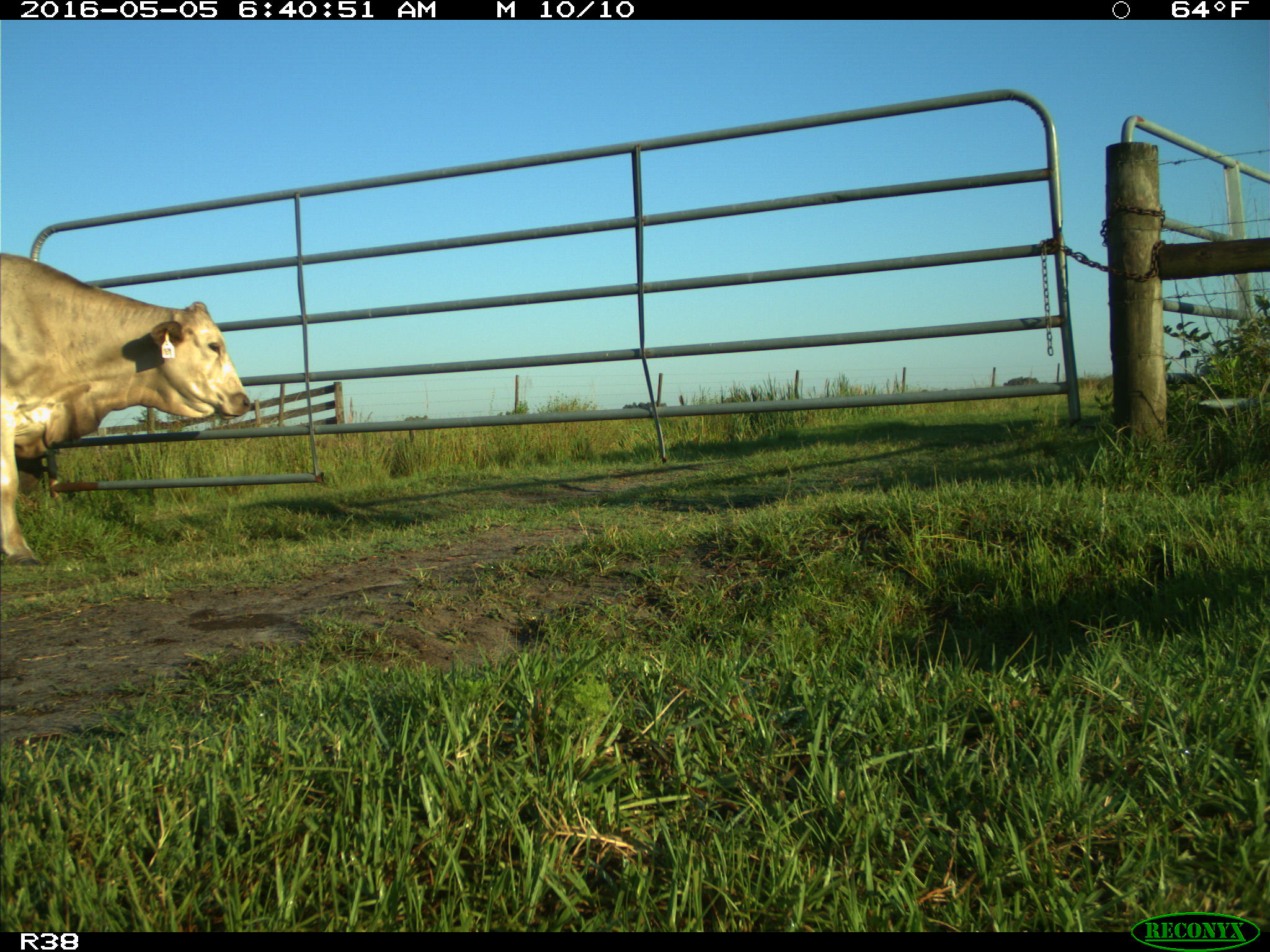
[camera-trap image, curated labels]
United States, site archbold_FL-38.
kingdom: Animalia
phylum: Chordata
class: Mammalia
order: Artiodactyla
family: Bovidae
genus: Bos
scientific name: Bos taurus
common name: domestic cow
Bos taurus (domestic cow).